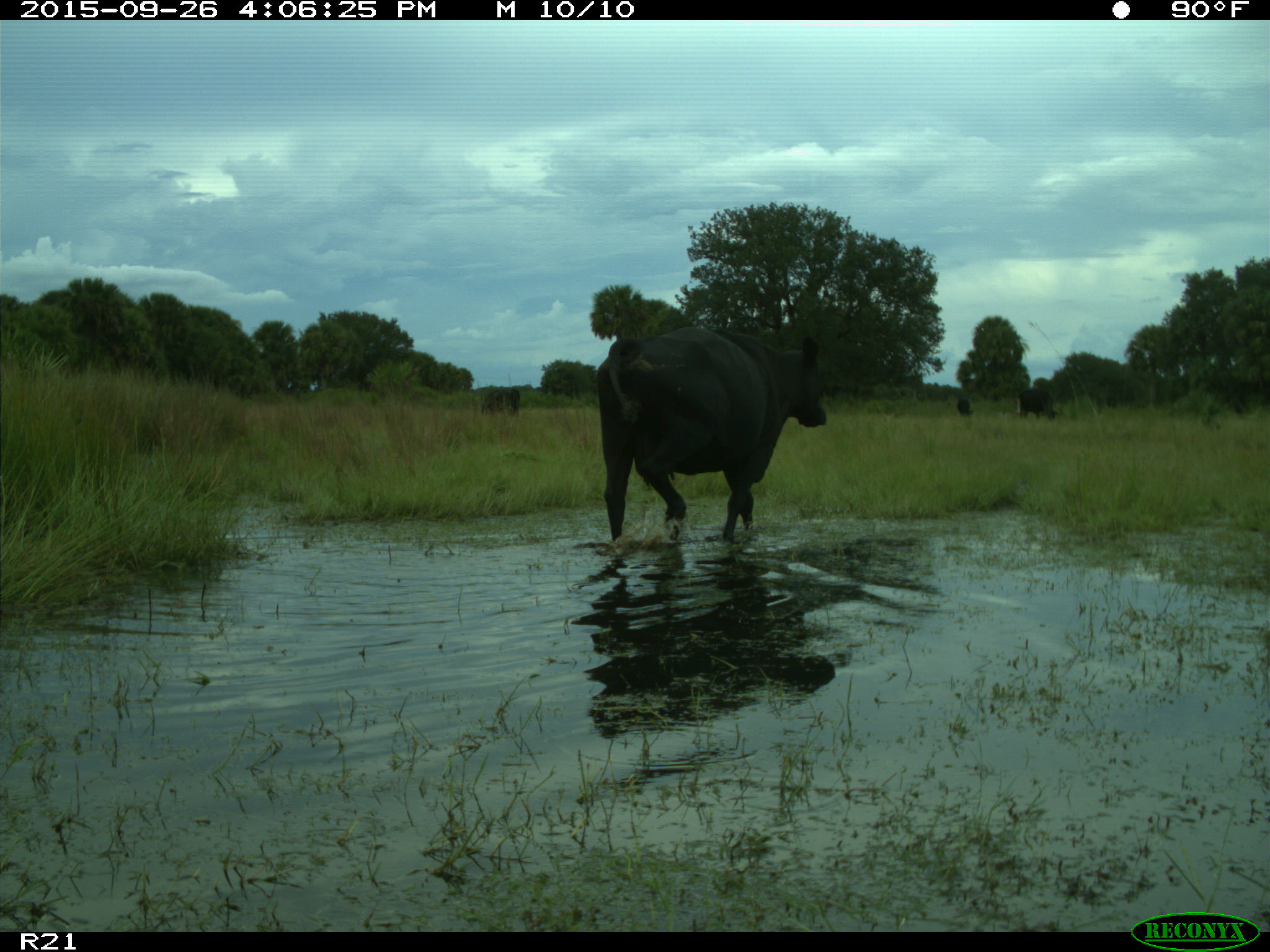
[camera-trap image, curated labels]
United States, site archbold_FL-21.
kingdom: Animalia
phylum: Chordata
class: Mammalia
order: Artiodactyla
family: Bovidae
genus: Bos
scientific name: Bos taurus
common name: domestic cow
Bos taurus (domestic cow).